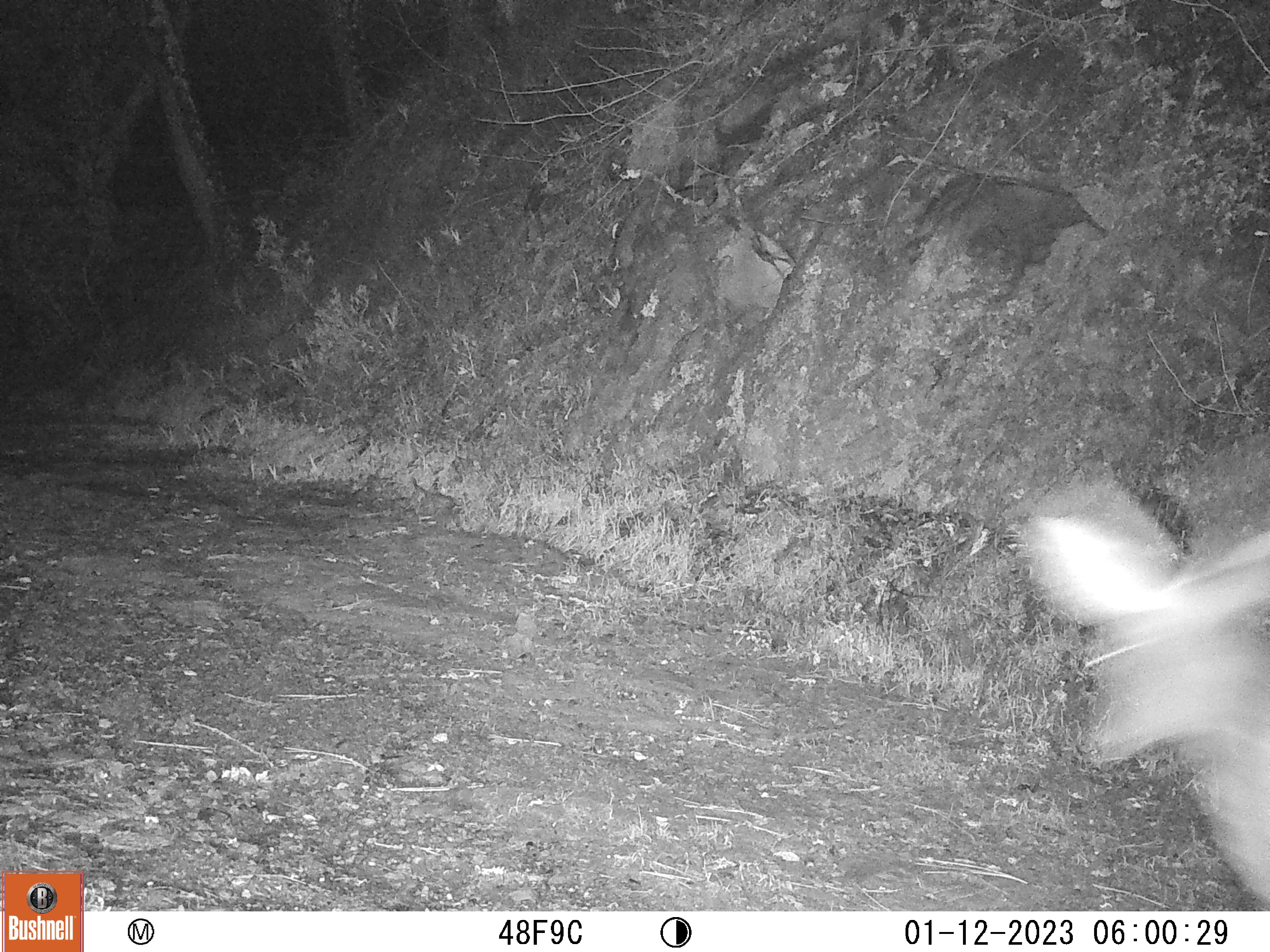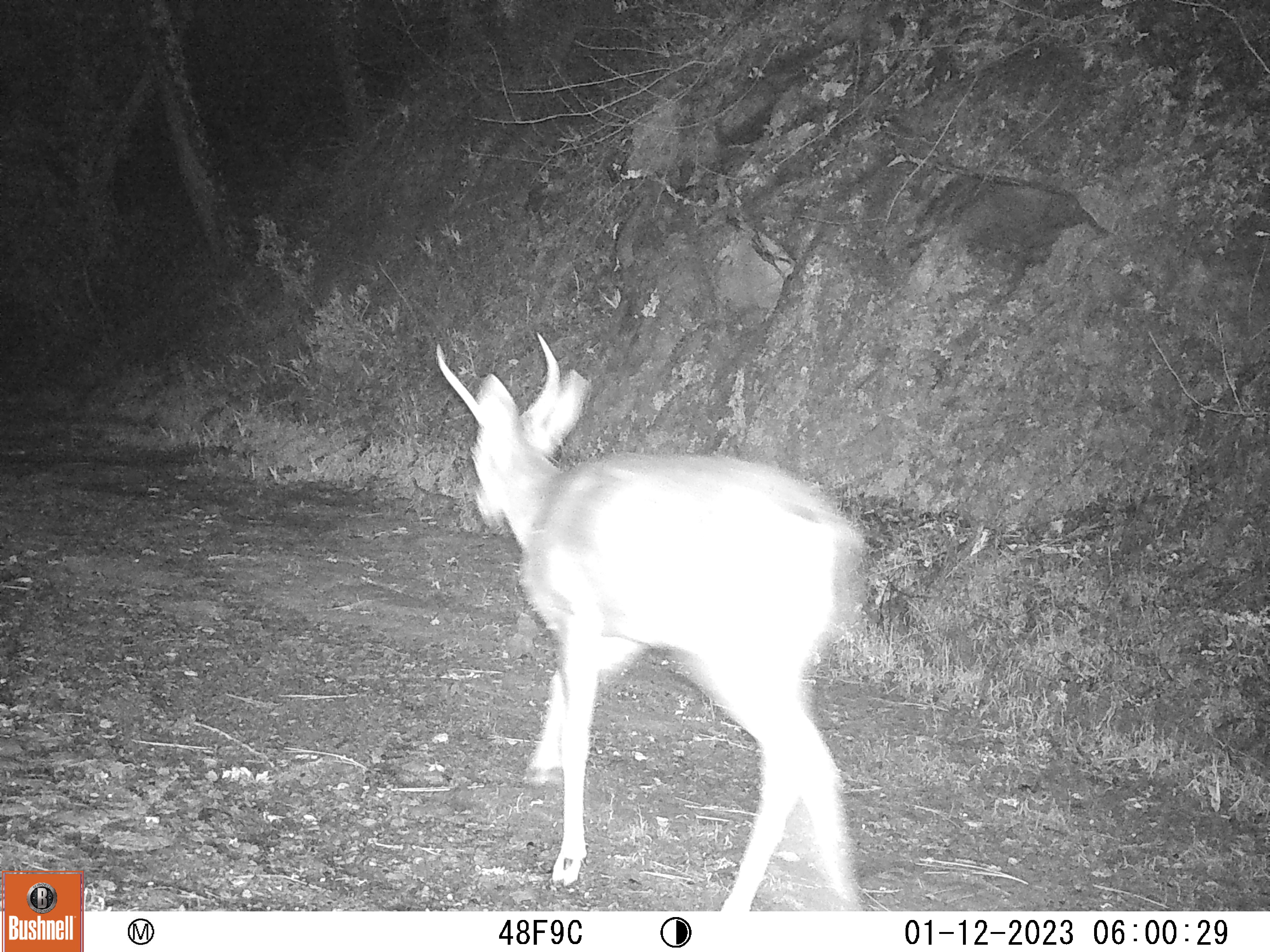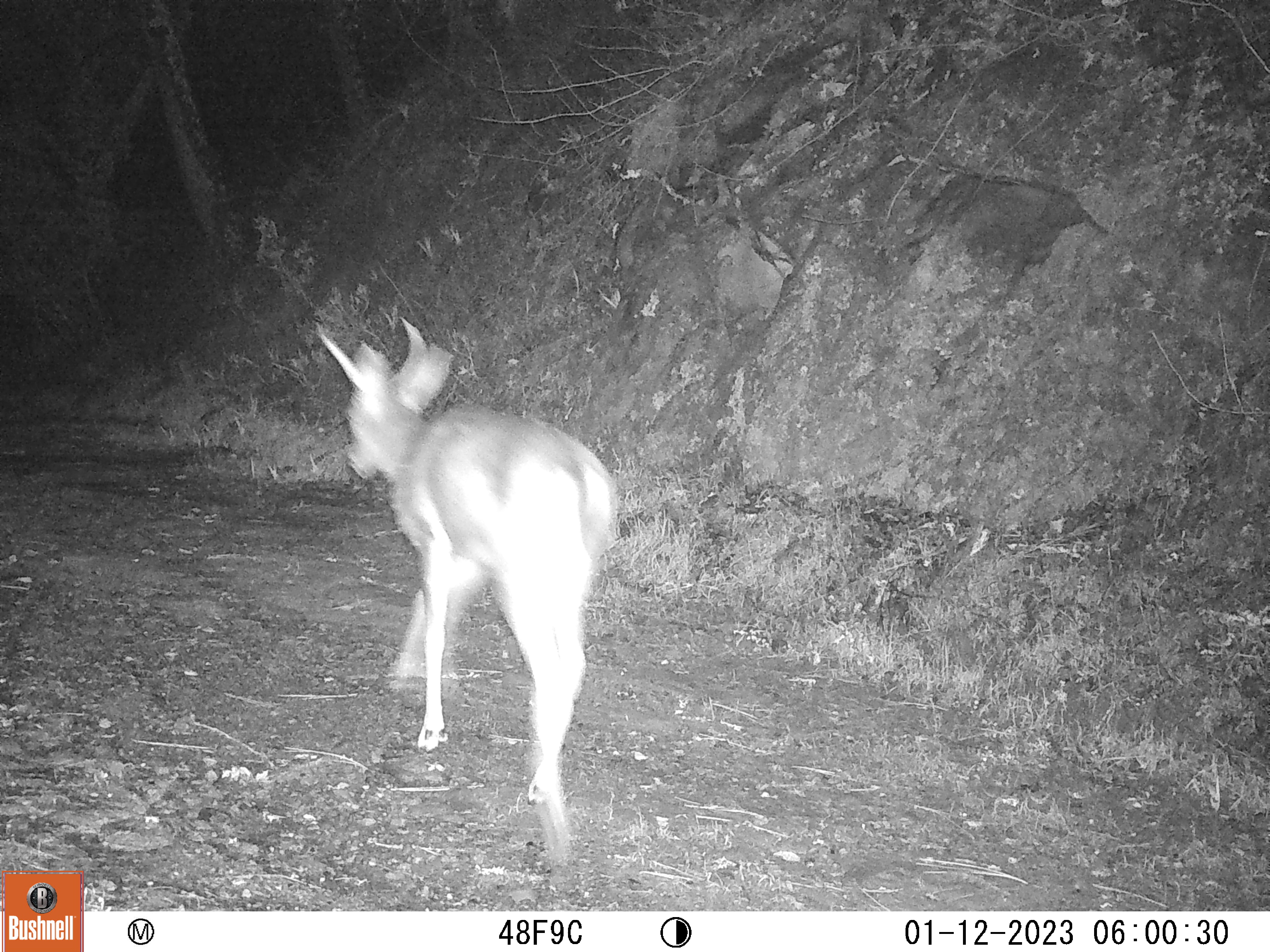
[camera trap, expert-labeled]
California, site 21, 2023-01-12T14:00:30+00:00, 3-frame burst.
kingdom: Animalia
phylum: Chordata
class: Mammalia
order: Artiodactyla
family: Cervidae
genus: Odocoileus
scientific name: Odocoileus hemionus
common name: mule deer